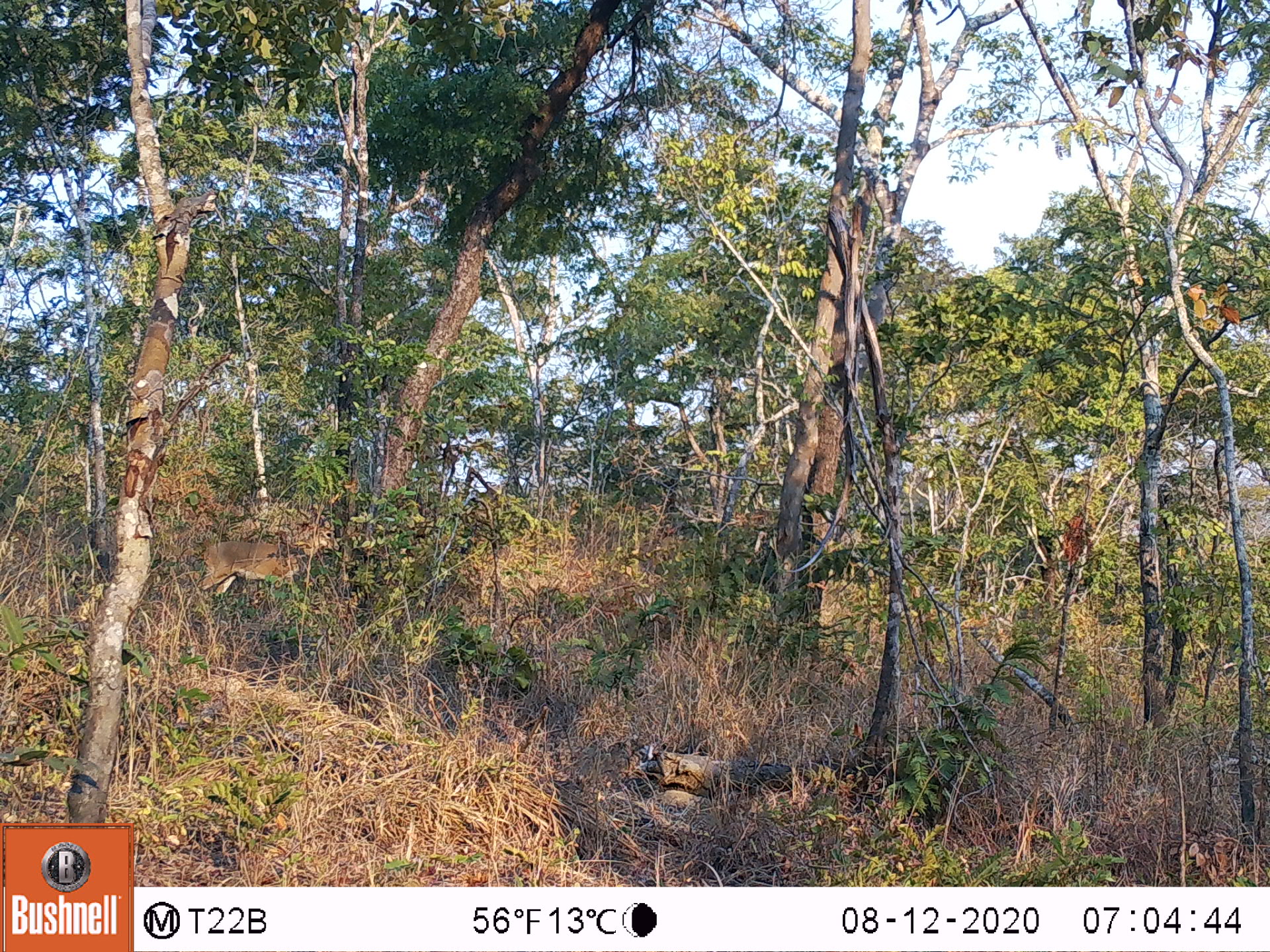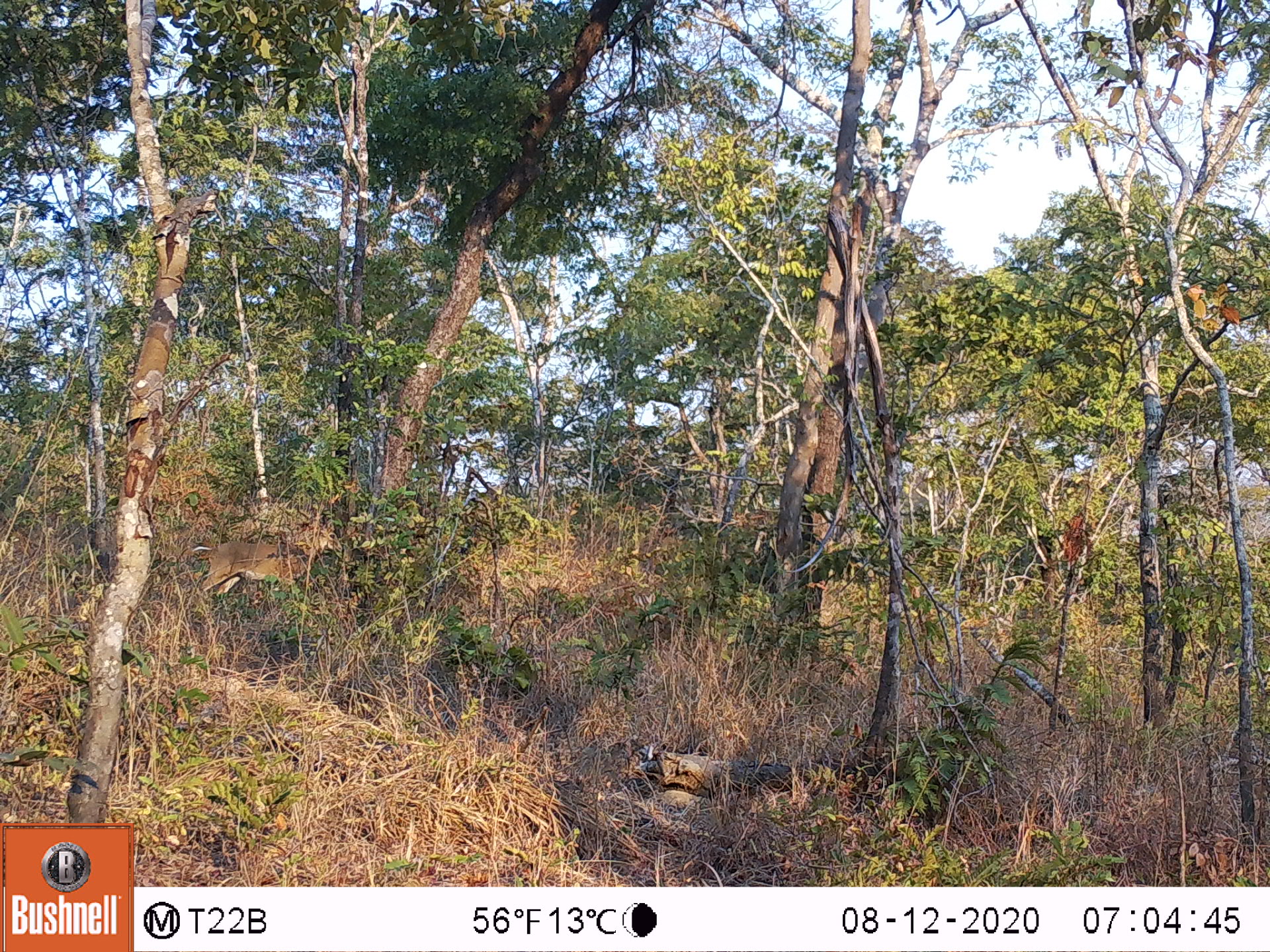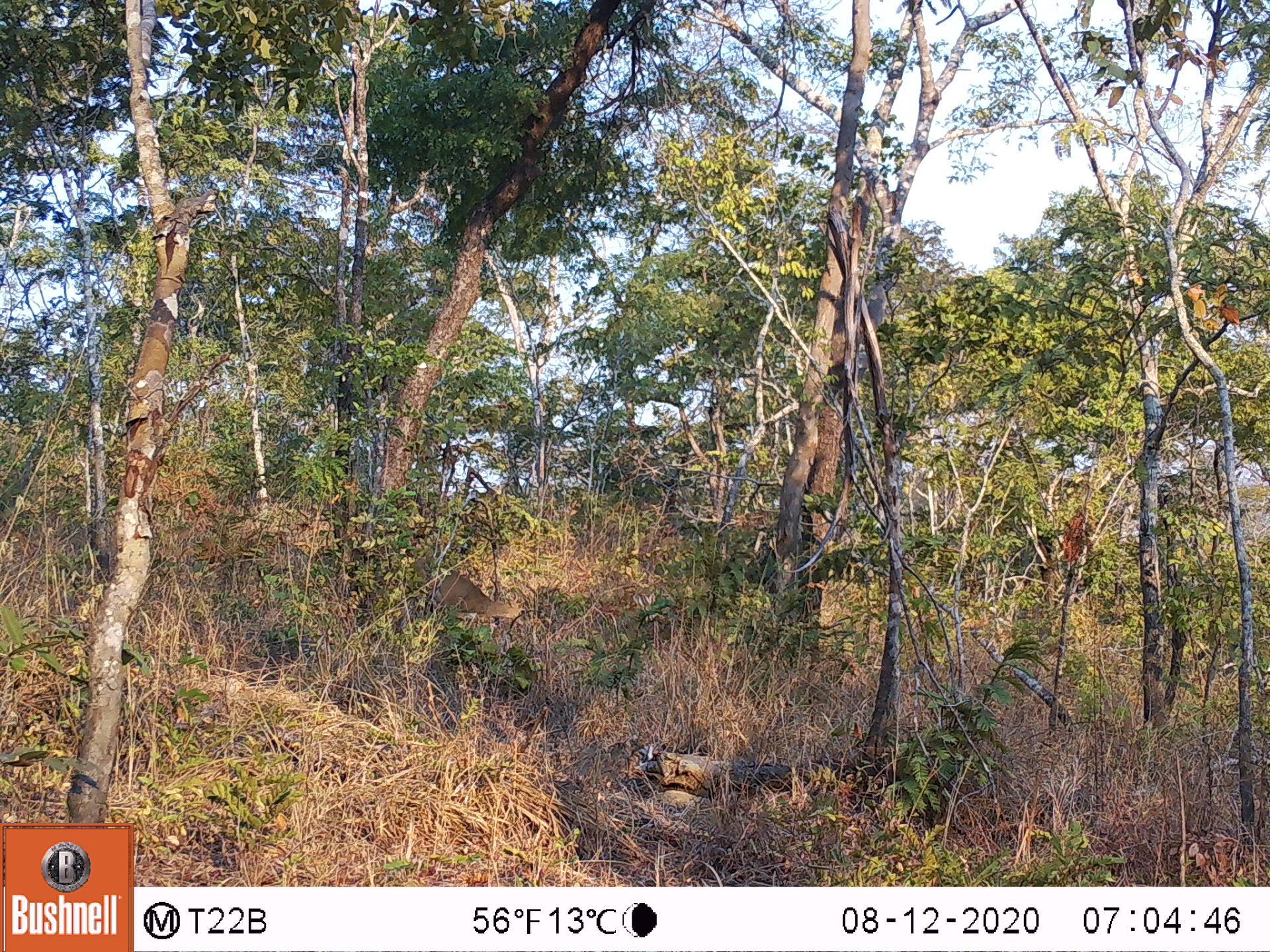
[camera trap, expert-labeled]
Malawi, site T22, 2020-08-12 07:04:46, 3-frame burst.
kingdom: Animalia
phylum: Chordata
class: Mammalia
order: Artiodactyla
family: Bovidae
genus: Sylvicapra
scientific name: Sylvicapra grimmia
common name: common duiker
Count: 1.